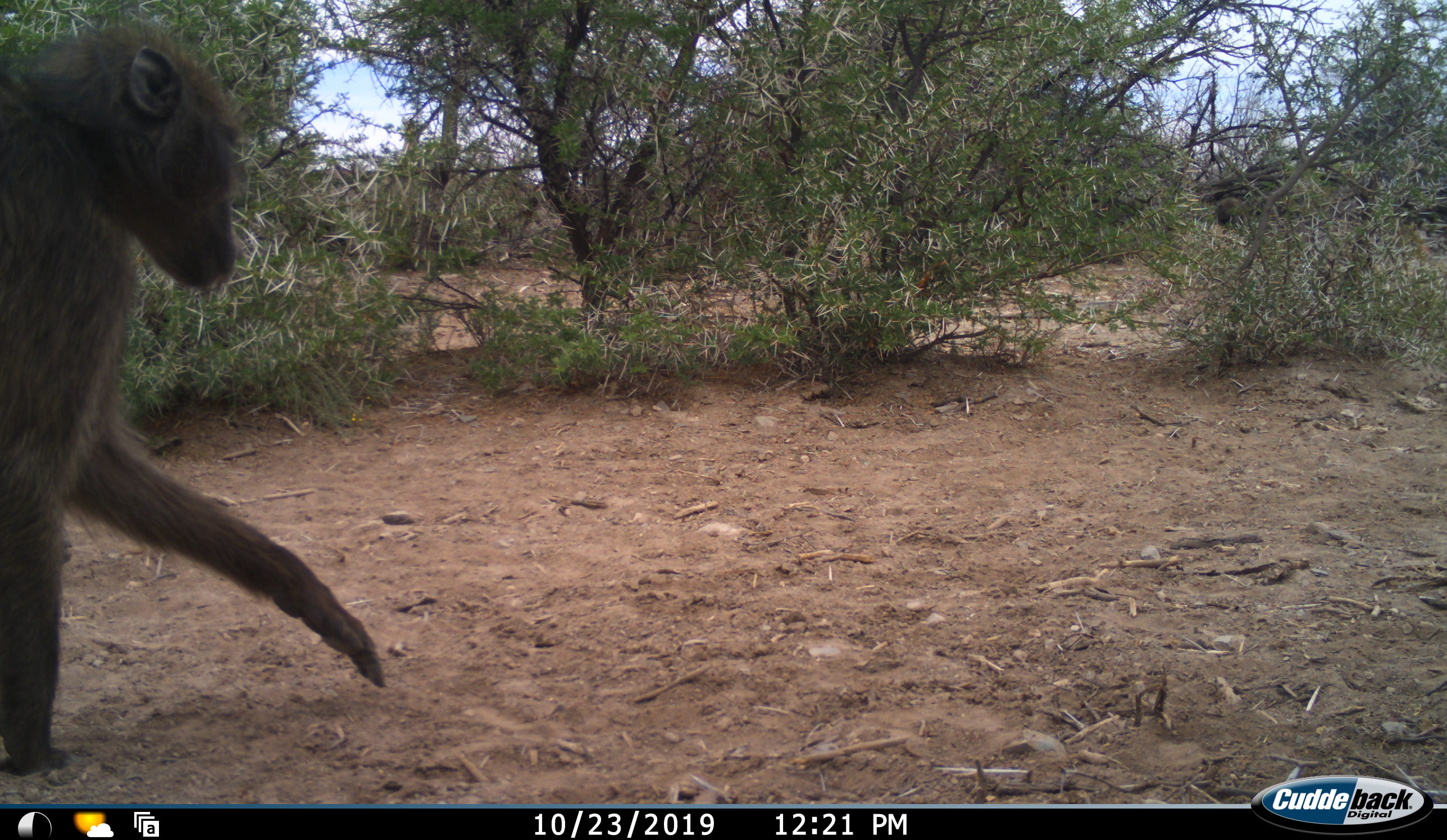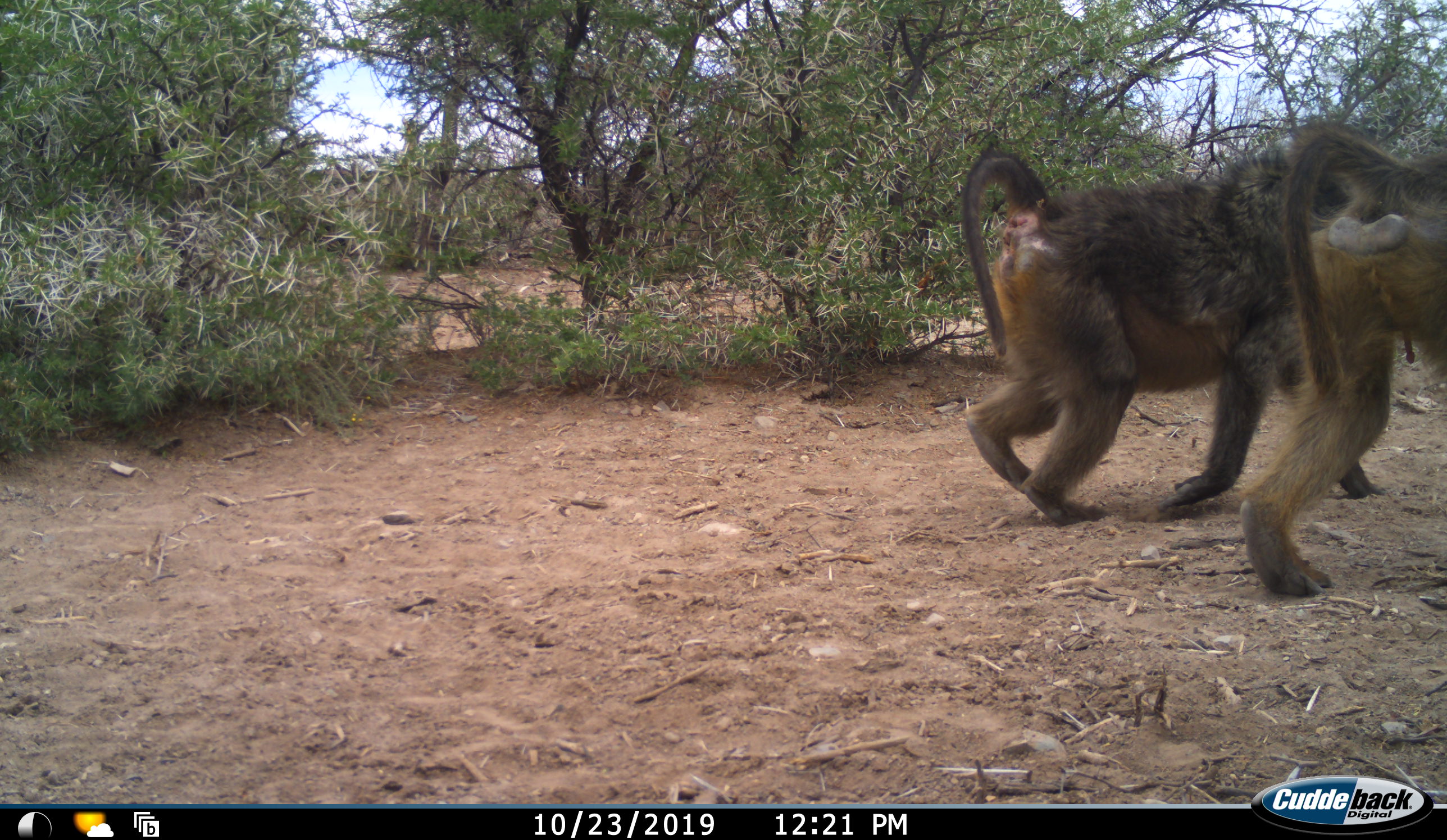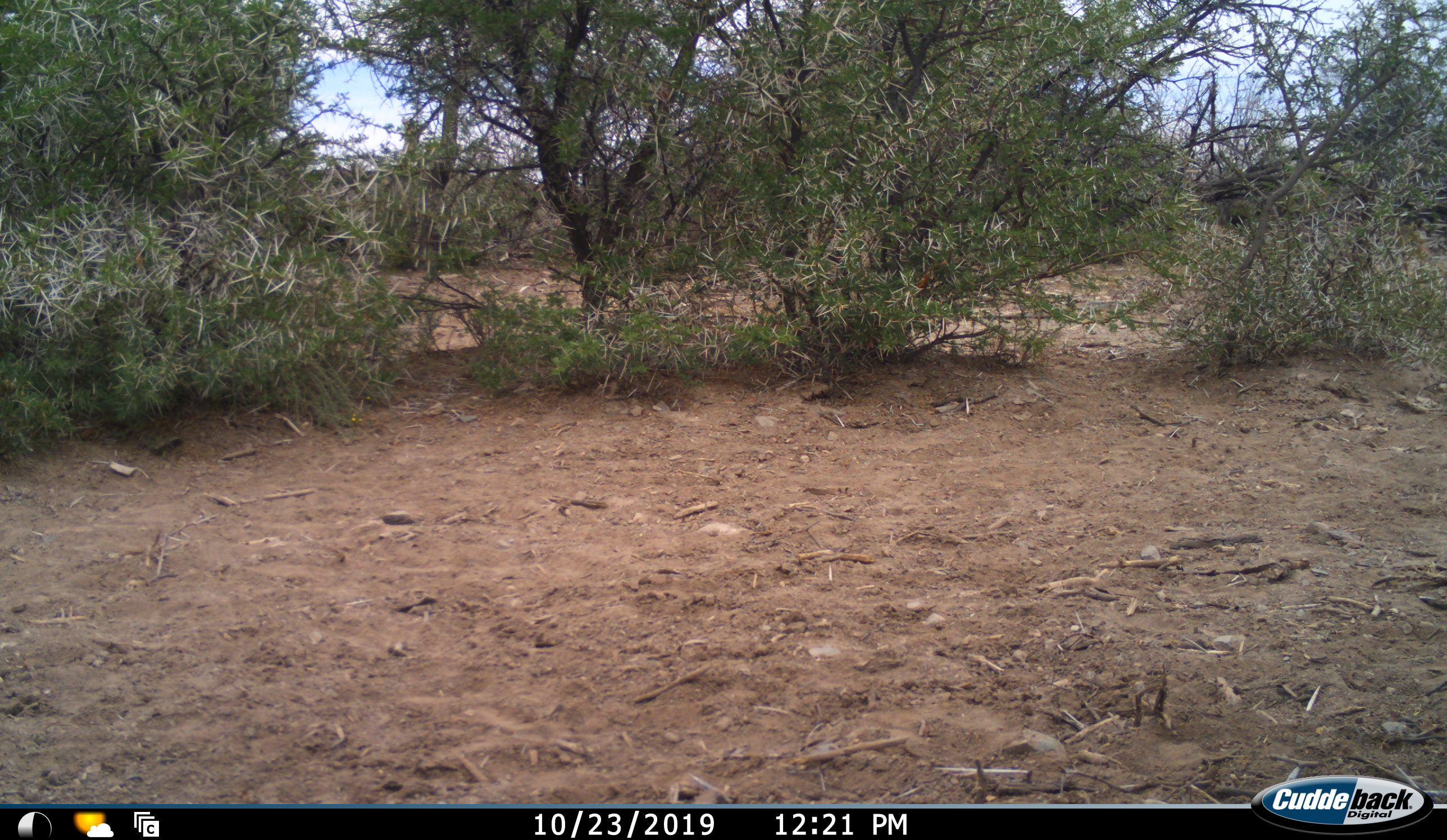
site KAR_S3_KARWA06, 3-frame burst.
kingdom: Animalia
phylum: Chordata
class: Mammalia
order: Primates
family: Cercopithecidae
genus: Papio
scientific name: Papio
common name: baboon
Baboon (Papio), count 2. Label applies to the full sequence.